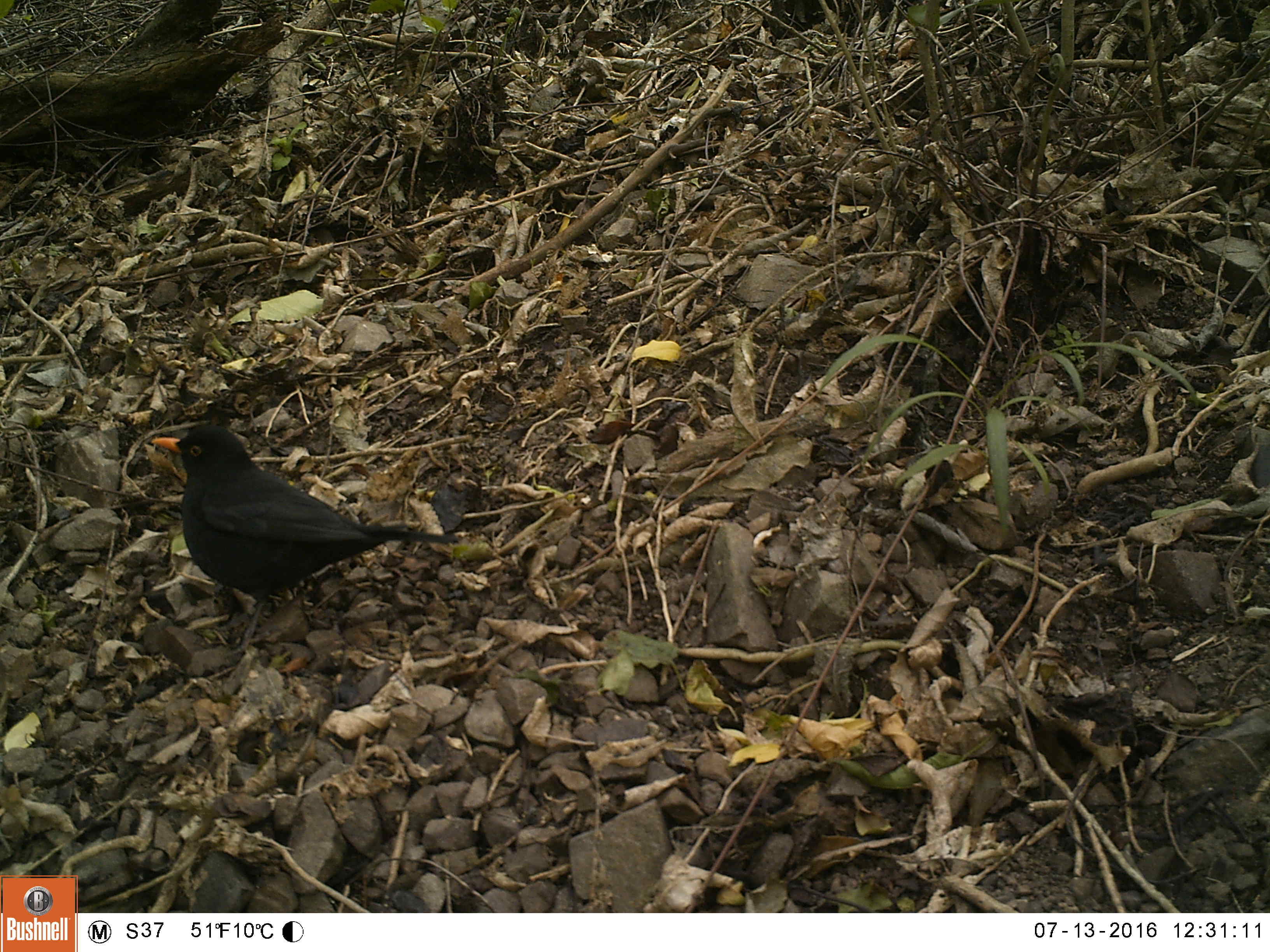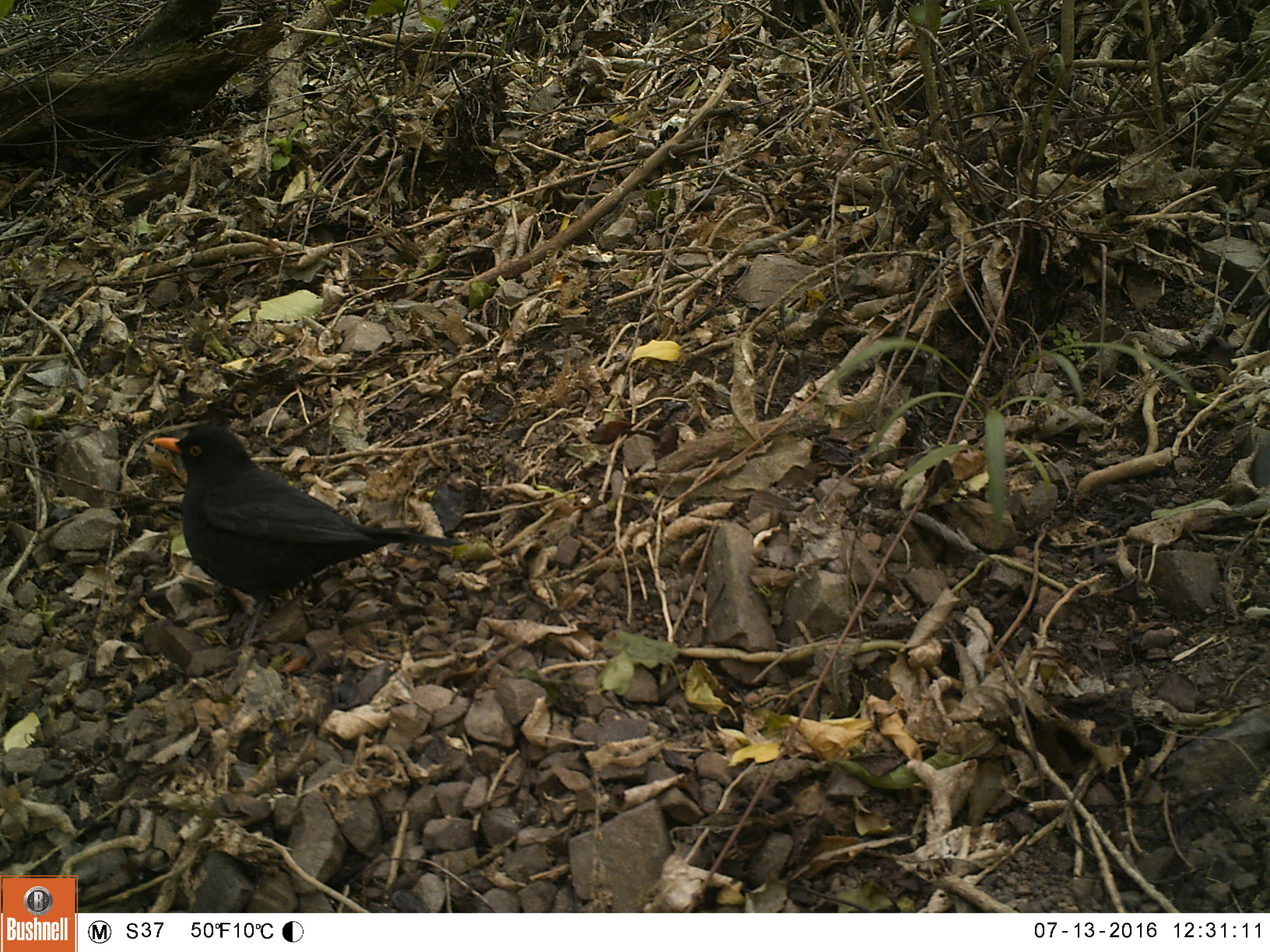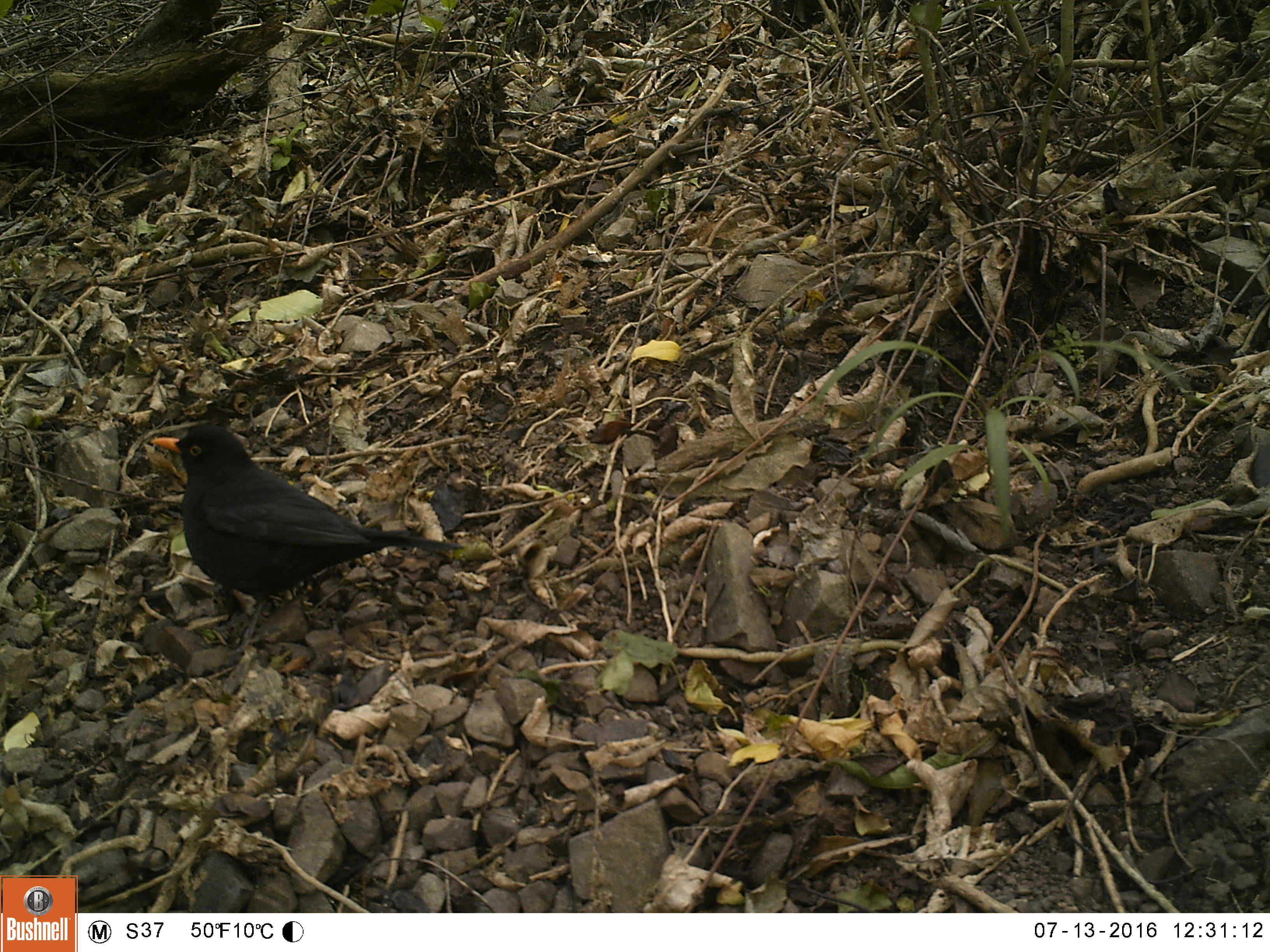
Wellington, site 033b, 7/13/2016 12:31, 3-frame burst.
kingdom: Animalia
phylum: Chordata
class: Aves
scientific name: Aves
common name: bird